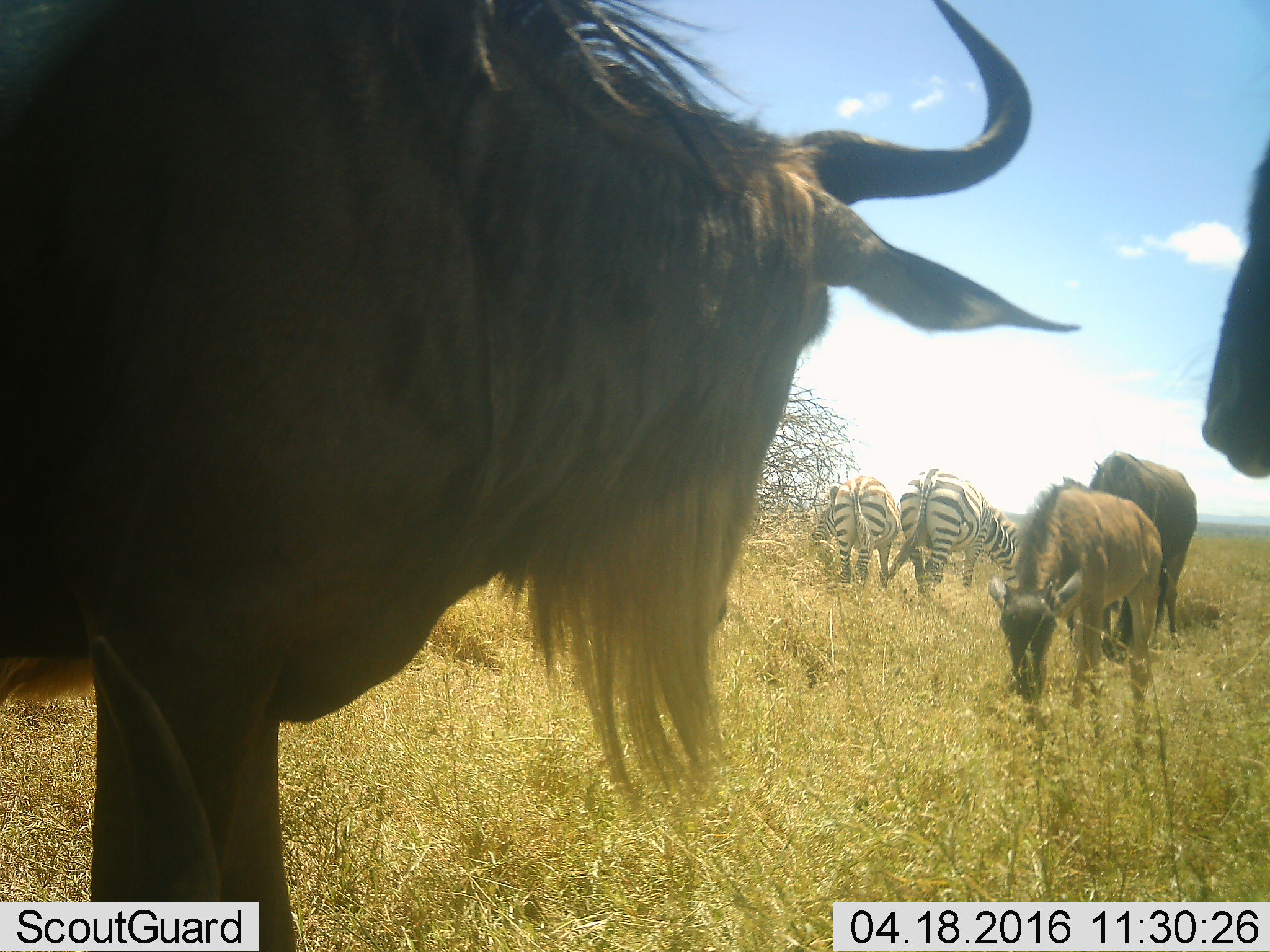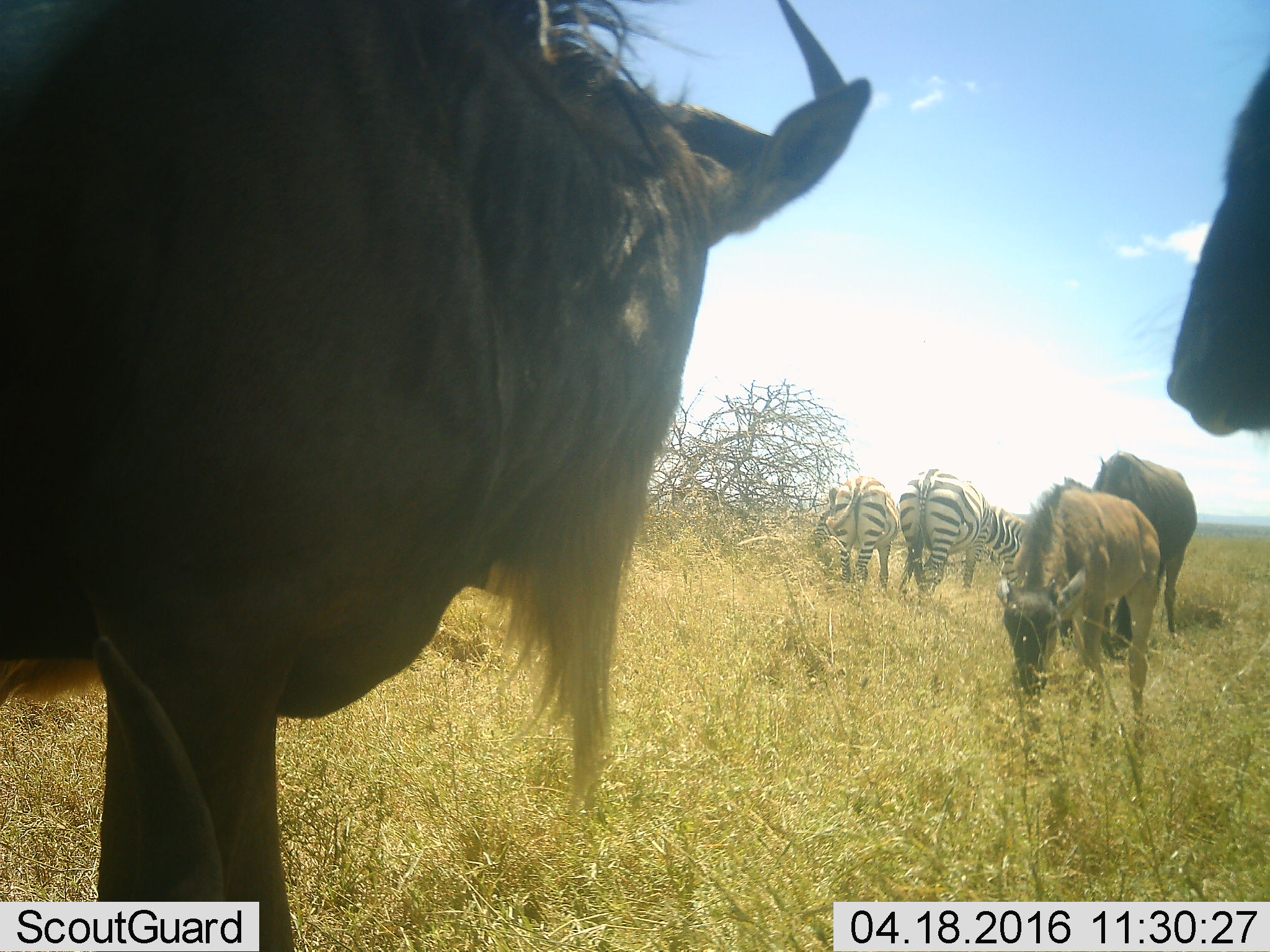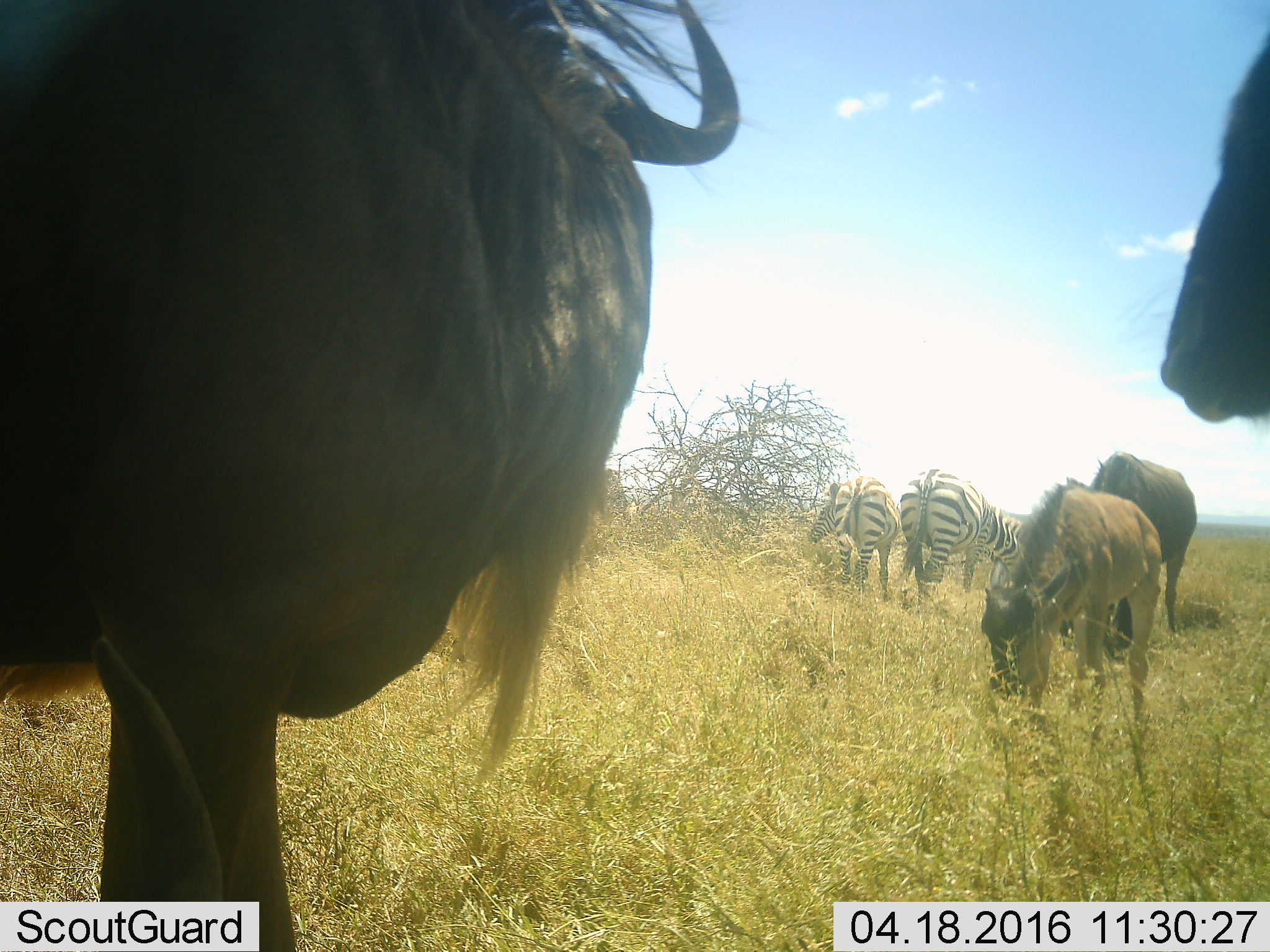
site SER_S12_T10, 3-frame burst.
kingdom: Animalia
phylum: Chordata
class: Mammalia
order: Artiodactyla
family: Bovidae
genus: Connochaetes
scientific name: Connochaetes taurinus taurinus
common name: blue wildebeest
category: wildebeestblue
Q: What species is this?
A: Wildebeestblue (blue wildebeest) (Connochaetes taurinus taurinus).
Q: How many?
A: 4.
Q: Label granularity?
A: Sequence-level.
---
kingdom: Animalia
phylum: Chordata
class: Mammalia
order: Perissodactyla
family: Equidae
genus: Equus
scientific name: Equus quagga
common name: plains zebra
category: zebraplains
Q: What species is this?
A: Zebraplains (plains zebra) (Equus quagga).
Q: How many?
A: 2.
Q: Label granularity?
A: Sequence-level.